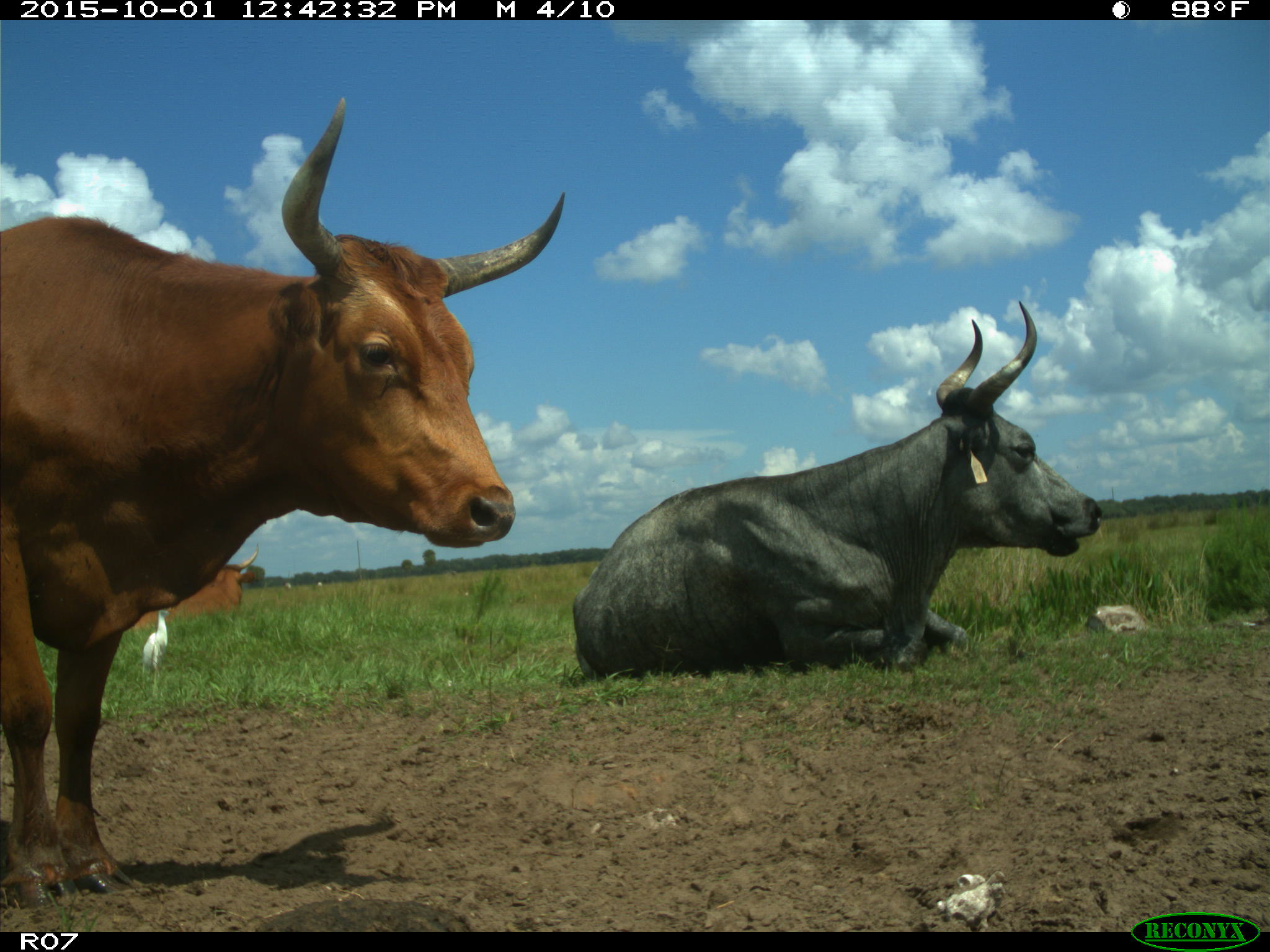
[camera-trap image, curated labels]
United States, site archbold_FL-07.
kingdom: Animalia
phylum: Chordata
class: Mammalia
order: Artiodactyla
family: Bovidae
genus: Bos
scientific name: Bos taurus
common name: domestic cow